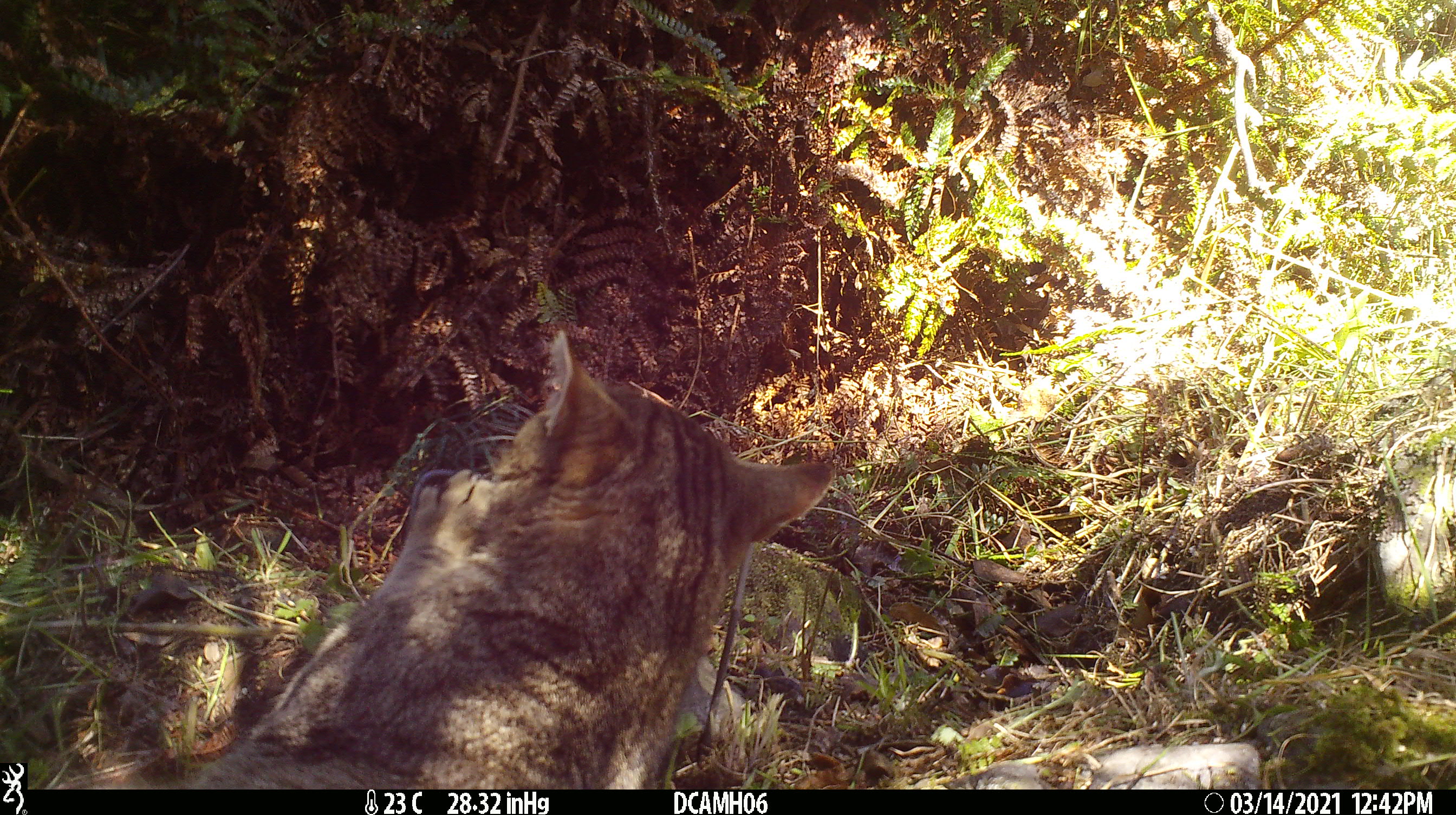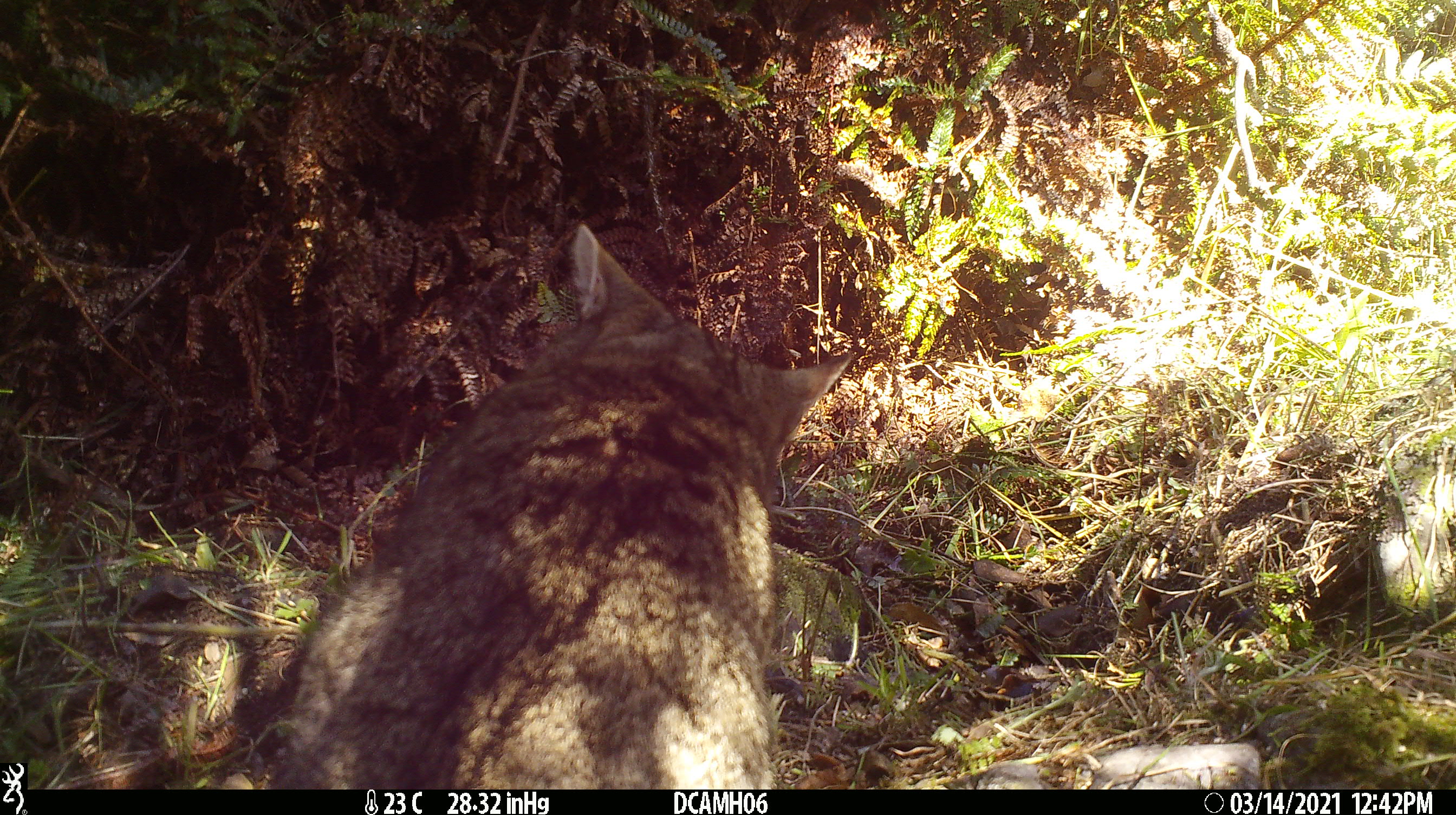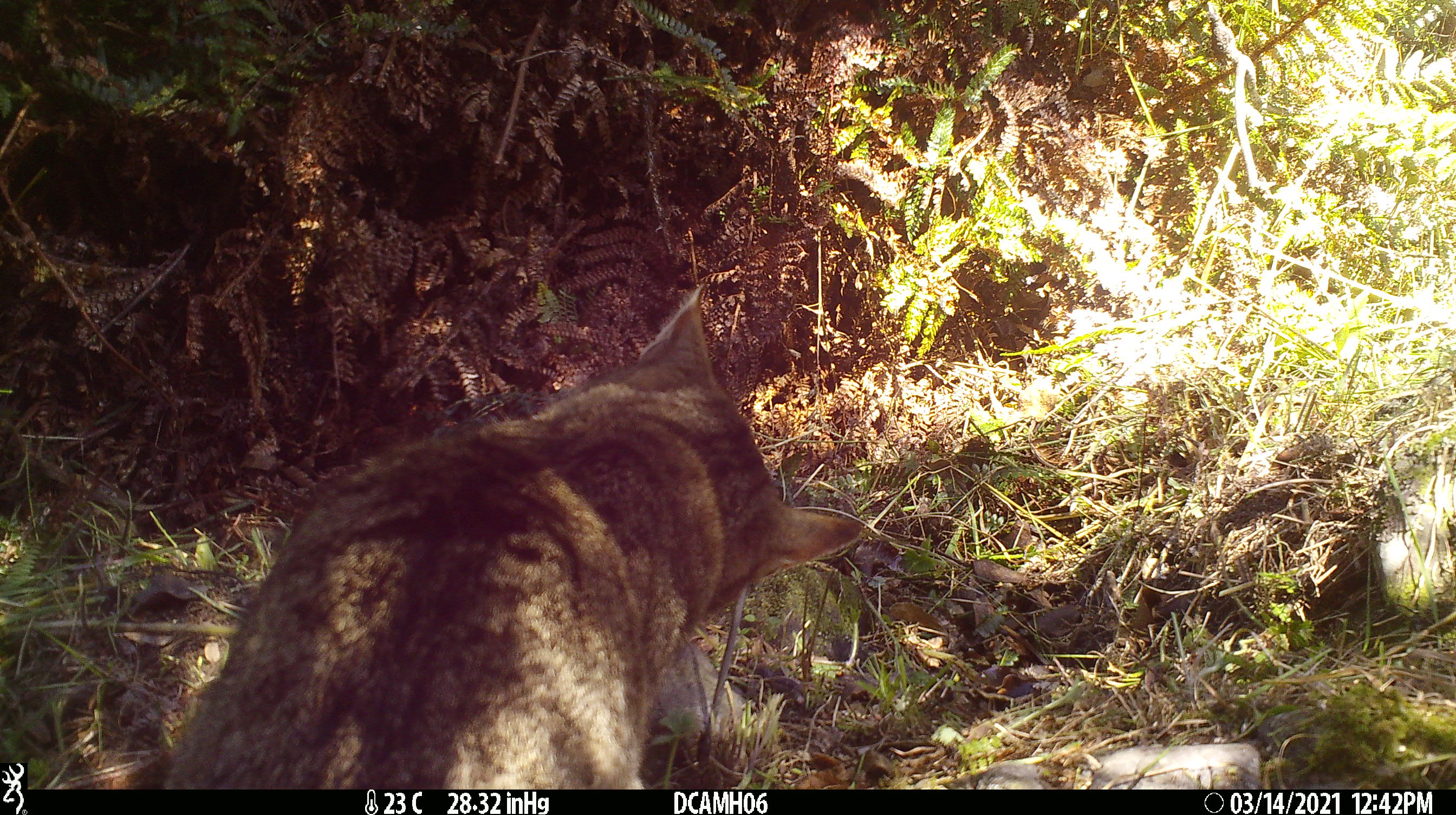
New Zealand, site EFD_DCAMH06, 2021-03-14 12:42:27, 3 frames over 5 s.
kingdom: Animalia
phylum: Chordata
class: Mammalia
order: Carnivora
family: Felidae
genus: Felis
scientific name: Felis catus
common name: domestic cat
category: cat